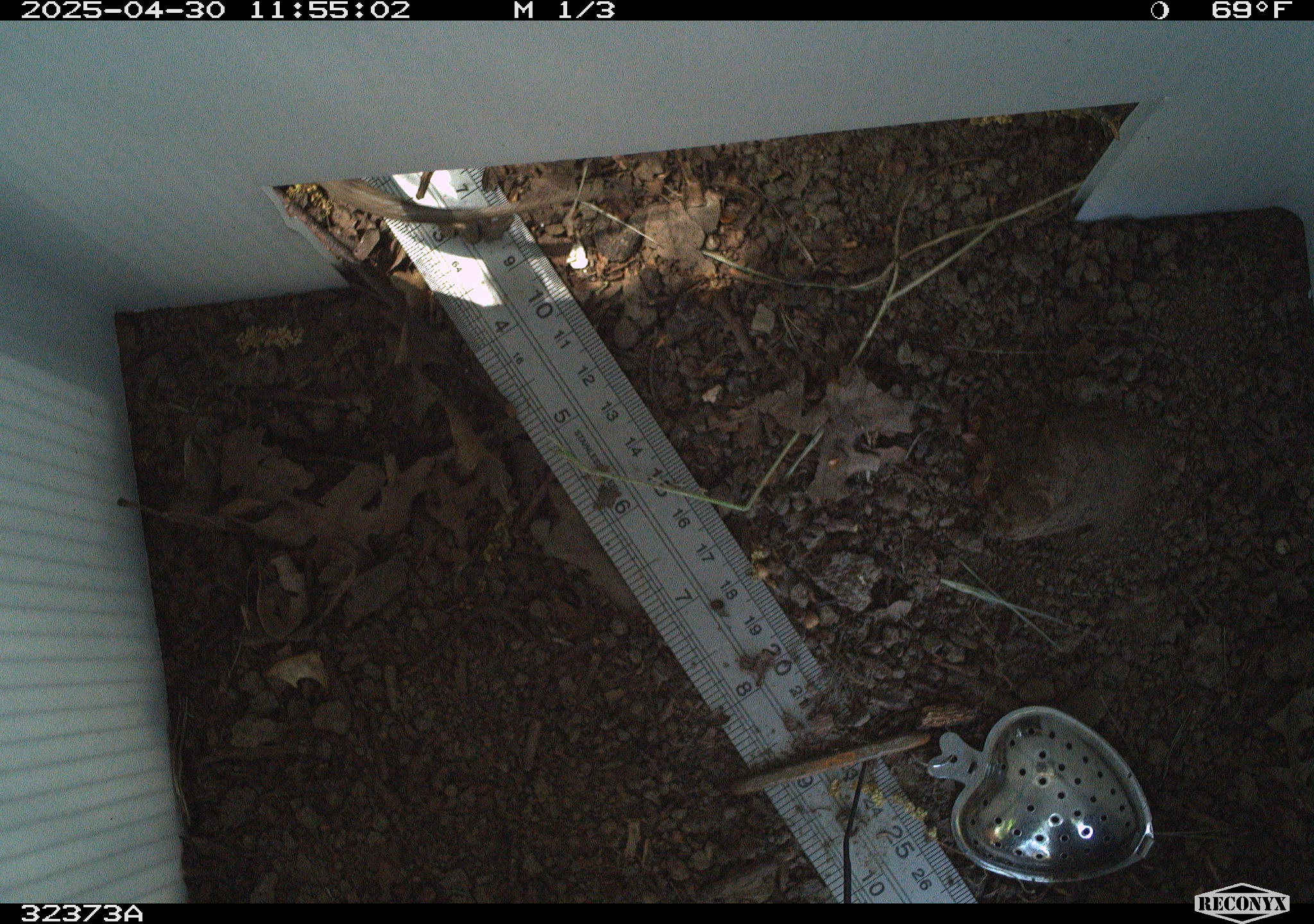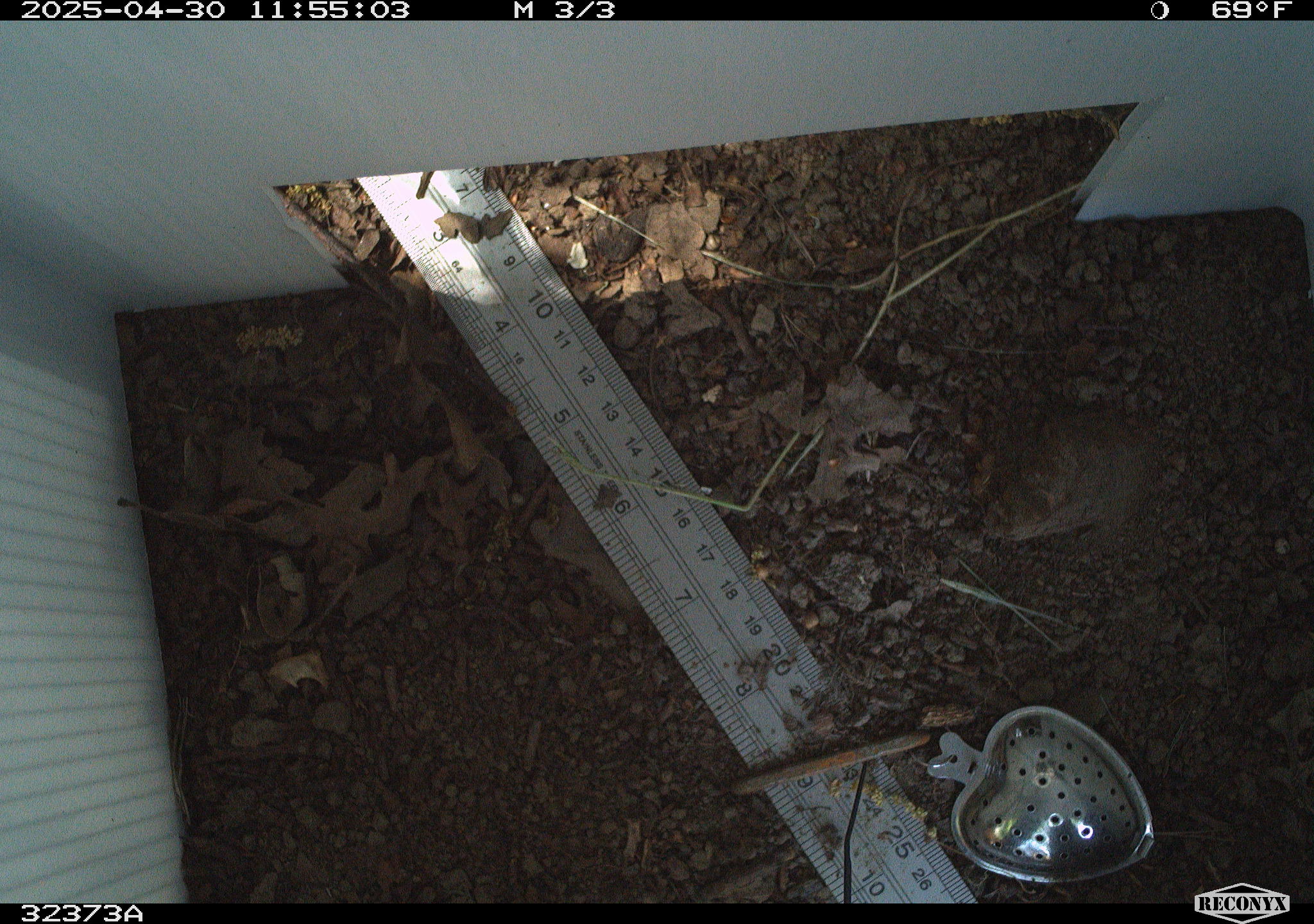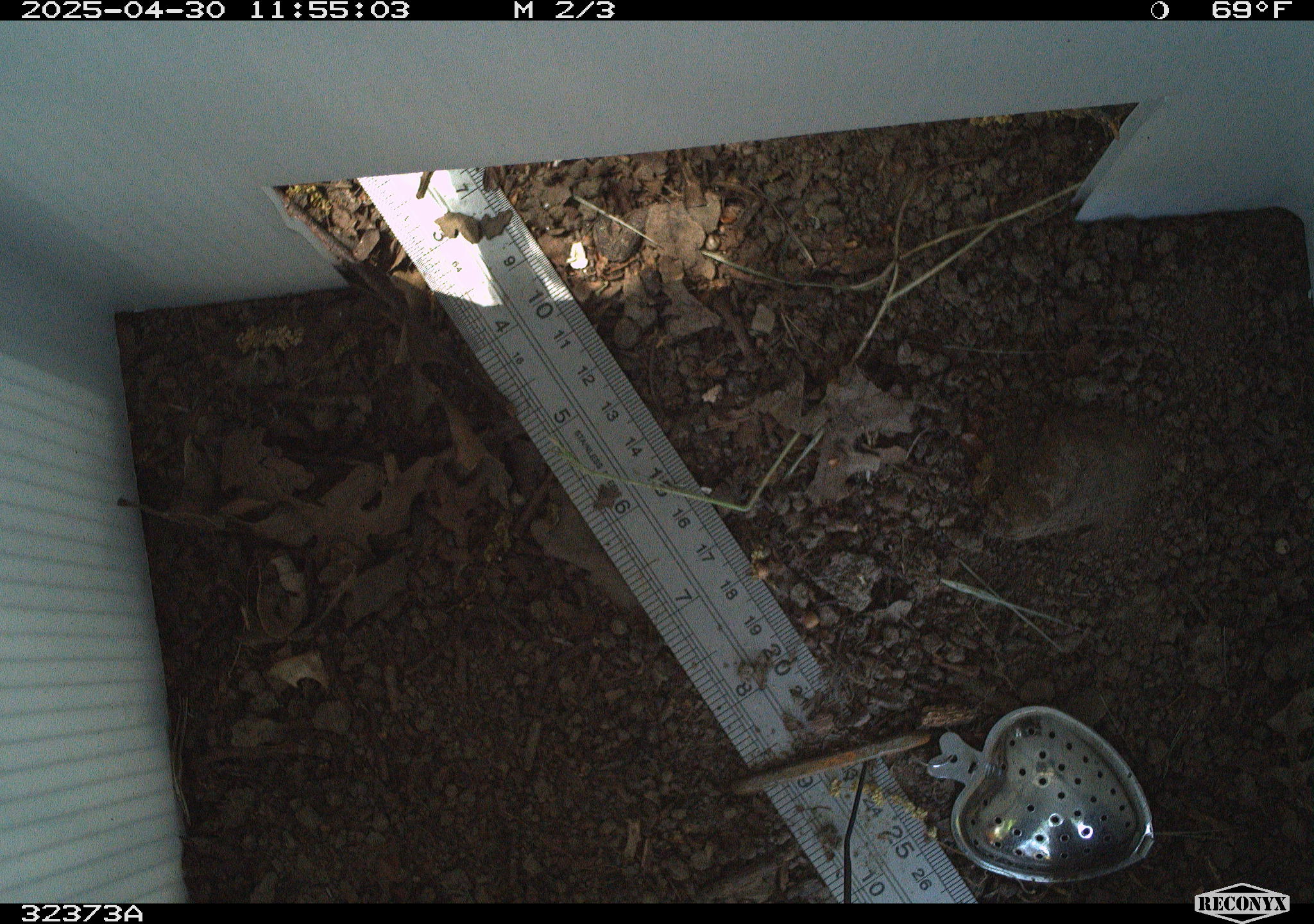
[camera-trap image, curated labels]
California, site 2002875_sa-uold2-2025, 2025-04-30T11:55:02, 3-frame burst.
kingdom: Animalia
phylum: Chordata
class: Reptilia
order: Squamata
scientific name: Squamata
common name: lizards and snakes